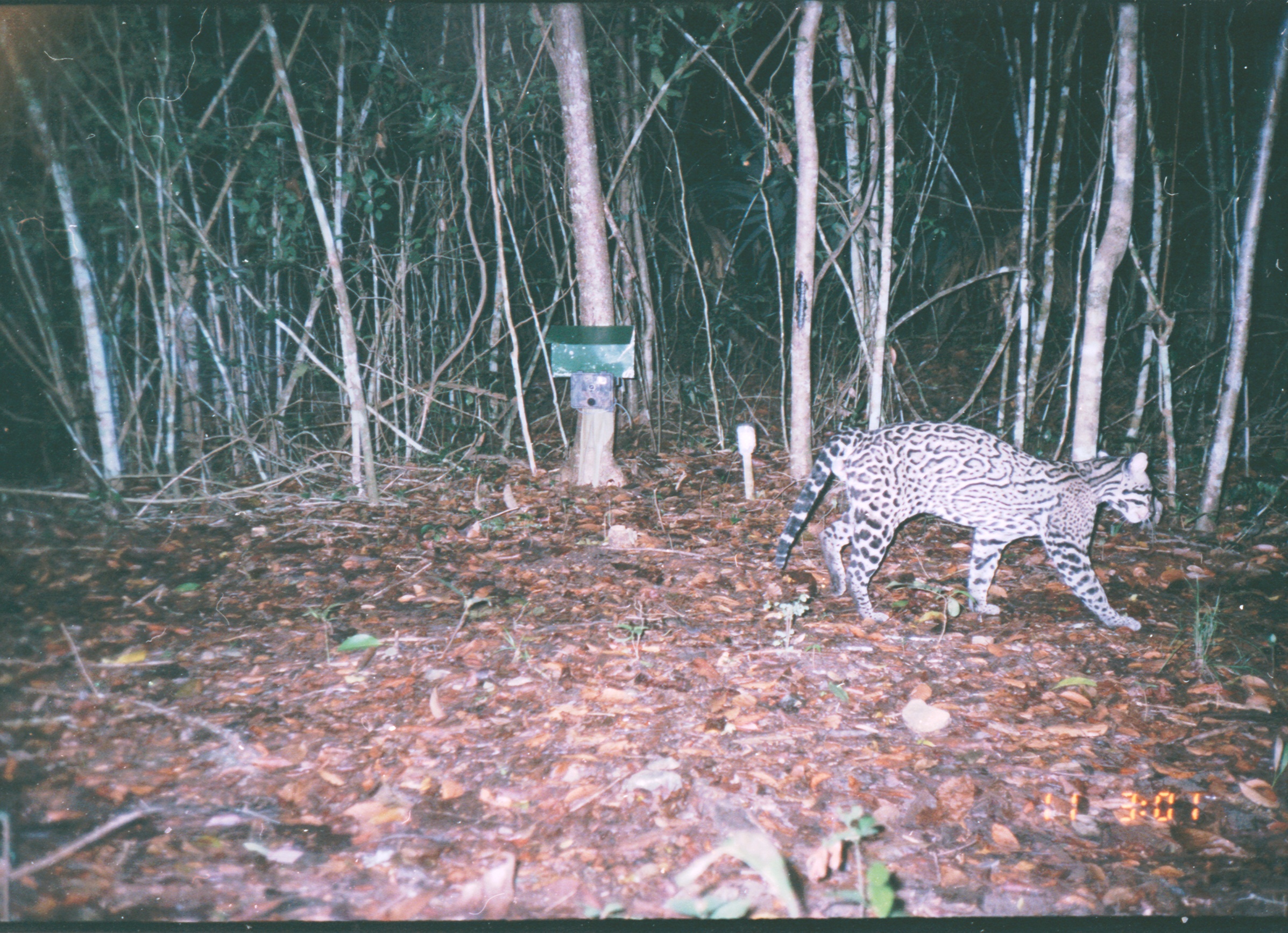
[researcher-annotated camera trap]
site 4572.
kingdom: Animalia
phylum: Chordata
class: Mammalia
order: Carnivora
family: Felidae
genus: Leopardus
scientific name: Leopardus pardalis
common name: ocelot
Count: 1.